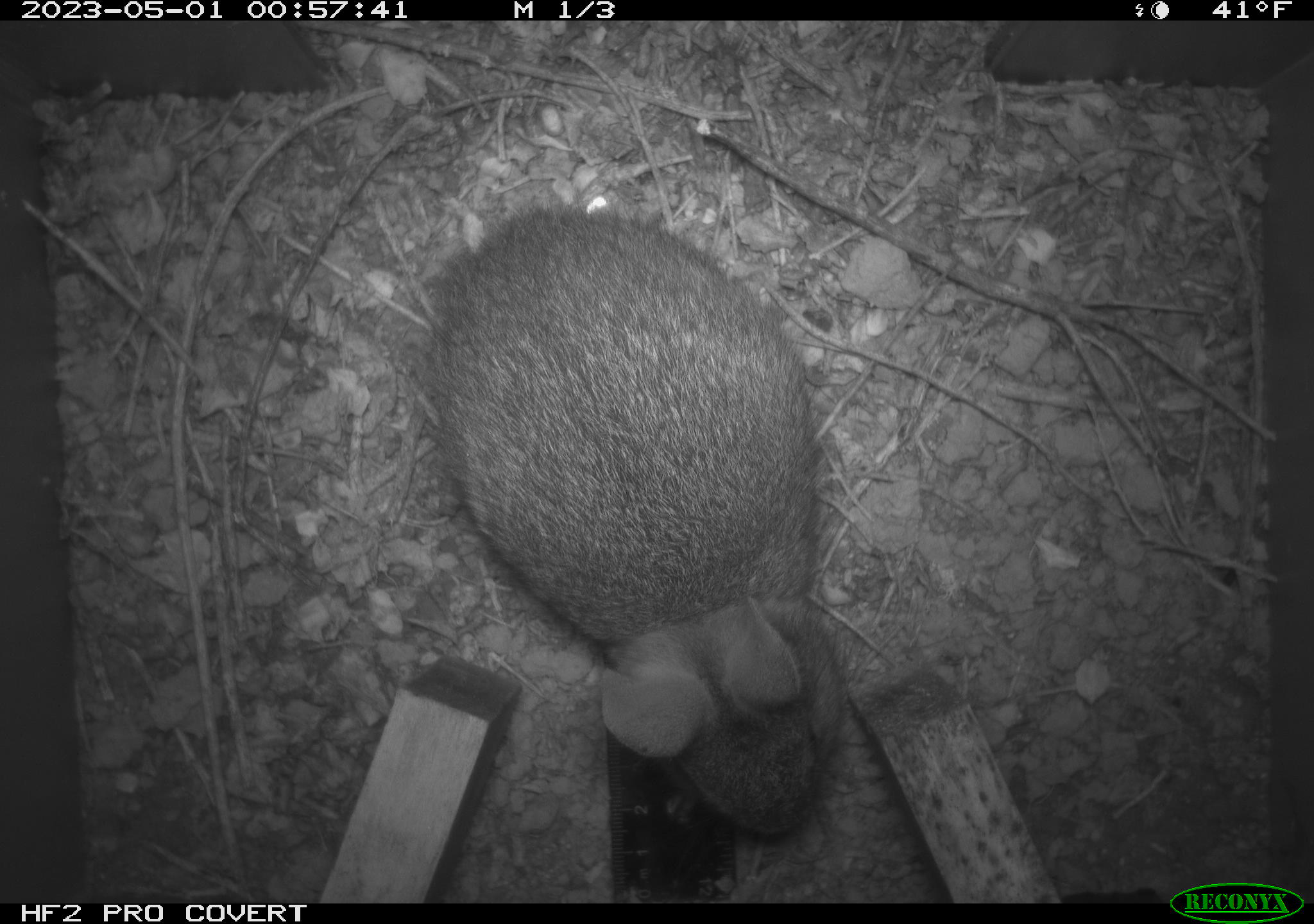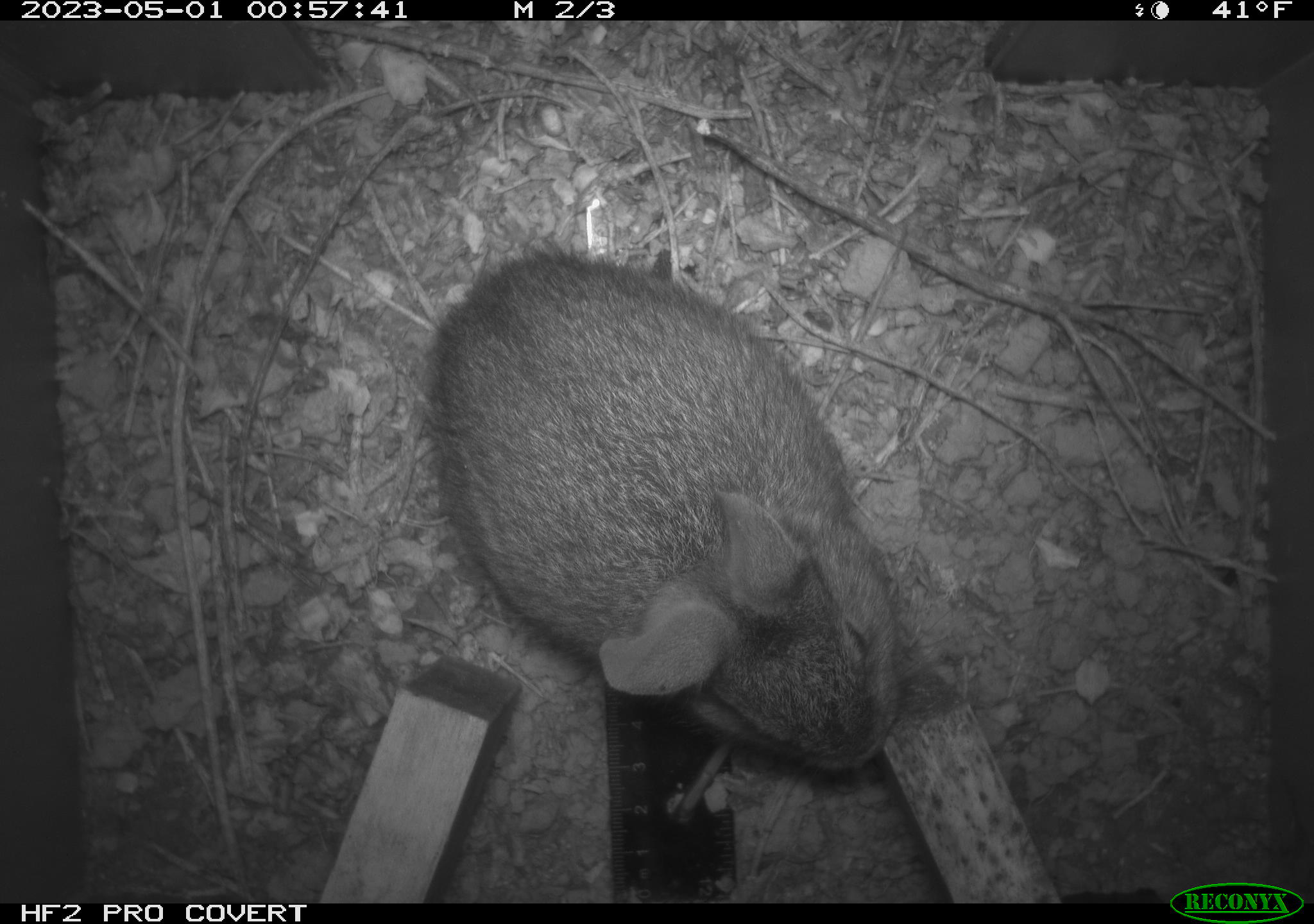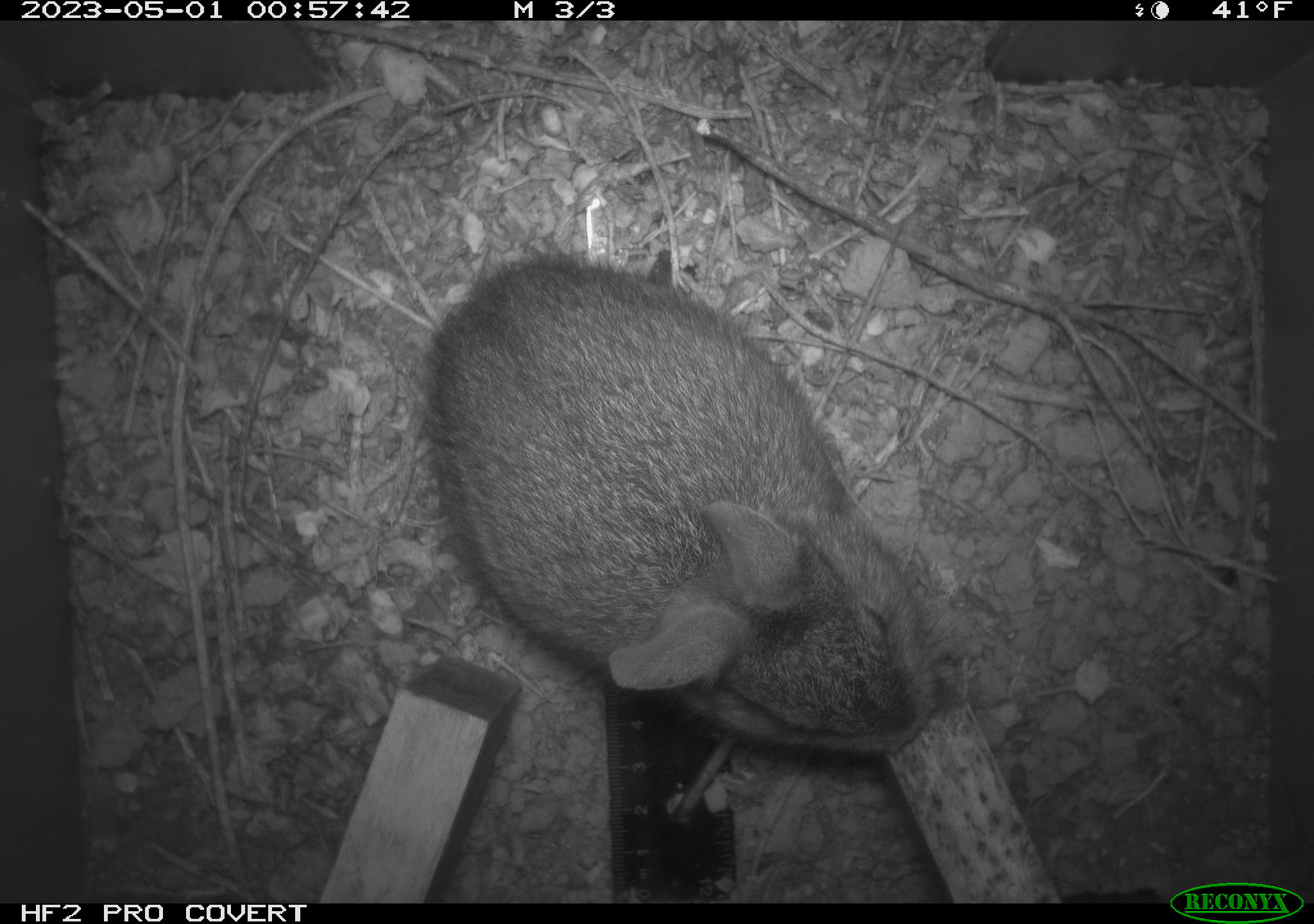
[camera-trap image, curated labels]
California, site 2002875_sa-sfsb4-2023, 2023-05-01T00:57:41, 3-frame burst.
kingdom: Animalia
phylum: Chordata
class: Mammalia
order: Lagomorpha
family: Leporidae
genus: Sylvilagus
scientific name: Sylvilagus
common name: cottontail rabbits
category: sylvilagus species